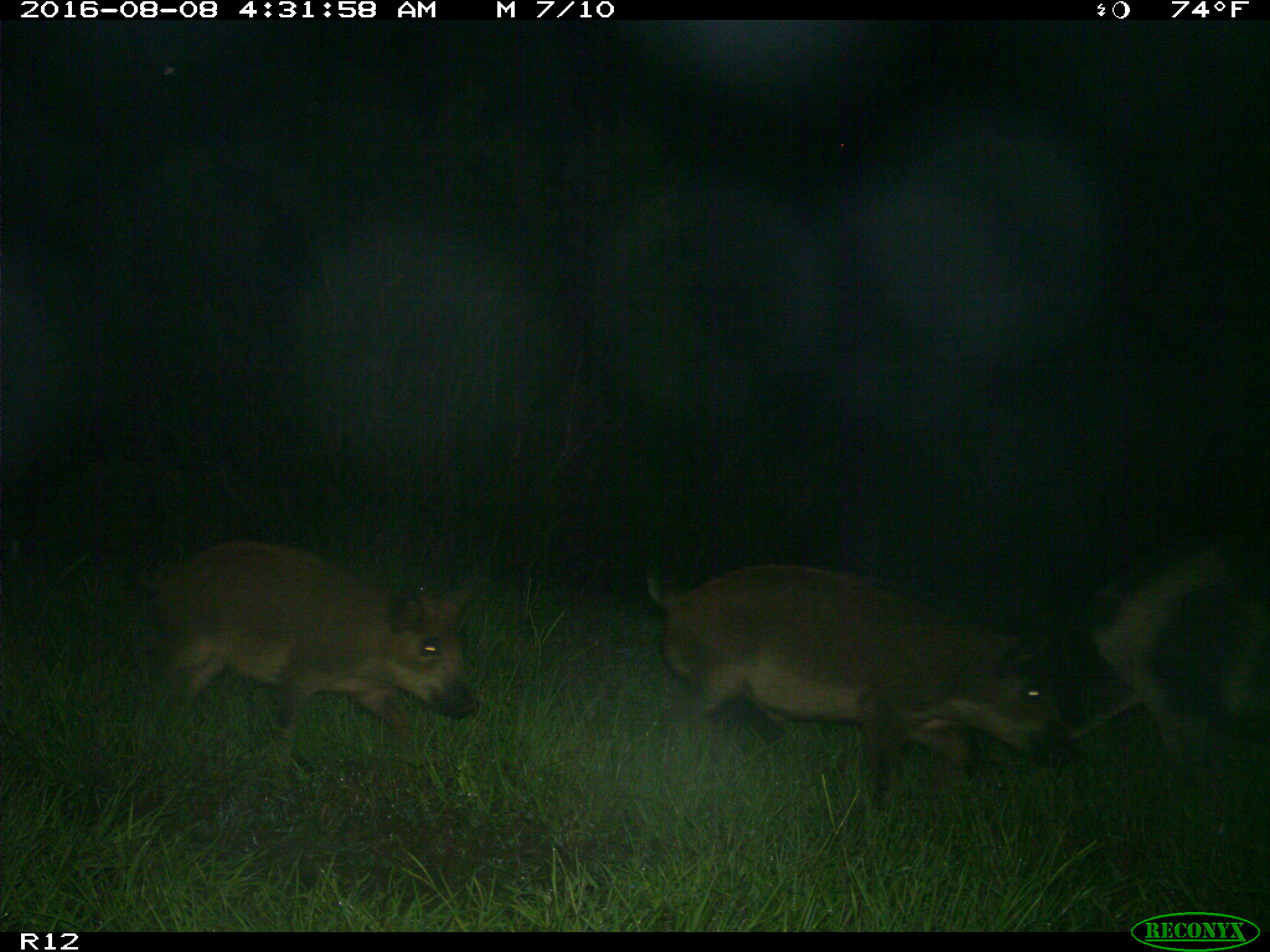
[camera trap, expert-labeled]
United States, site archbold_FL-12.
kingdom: Animalia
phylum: Chordata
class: Mammalia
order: Artiodactyla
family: Suidae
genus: Sus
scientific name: Sus scrofa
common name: wild boar